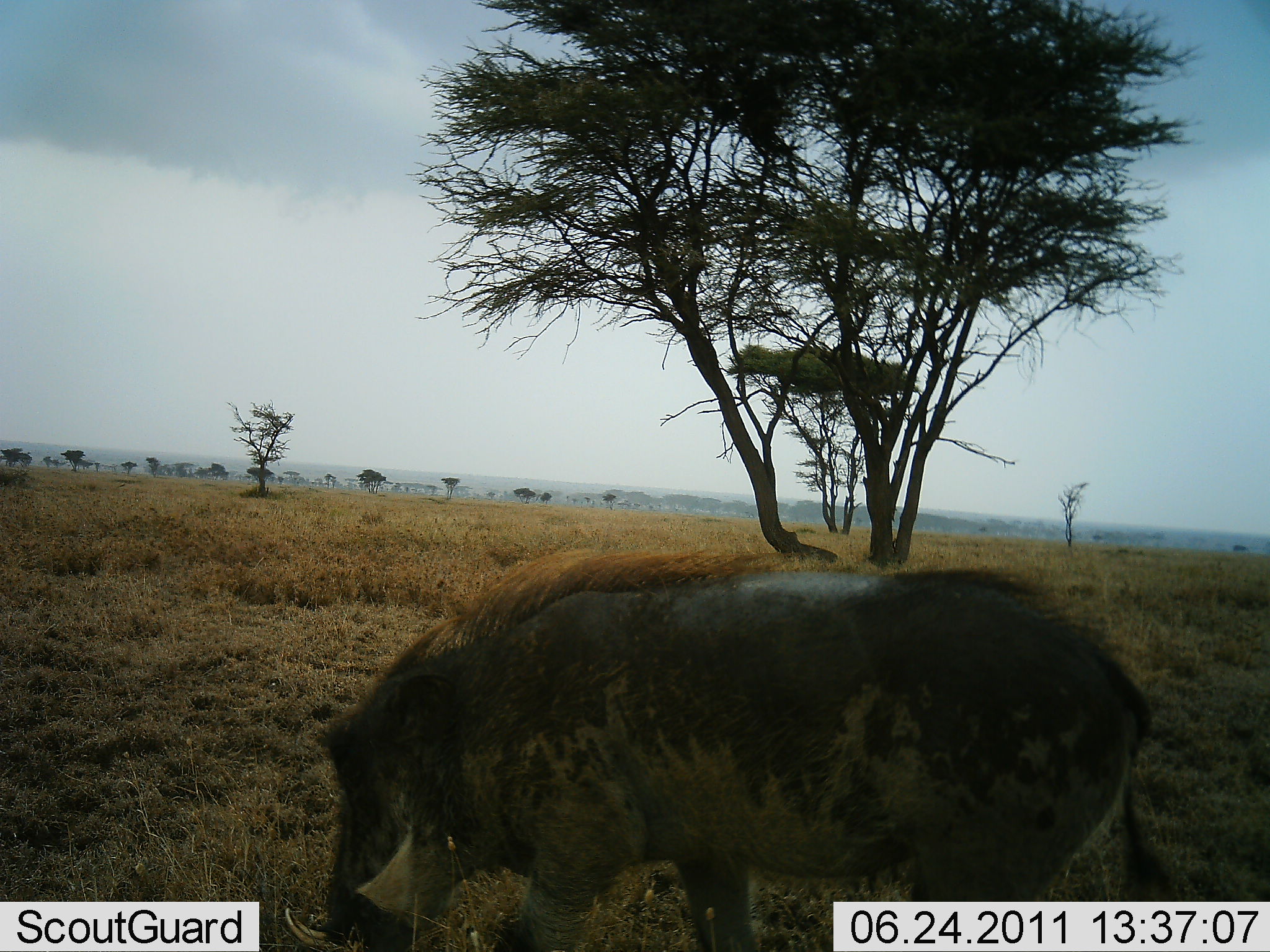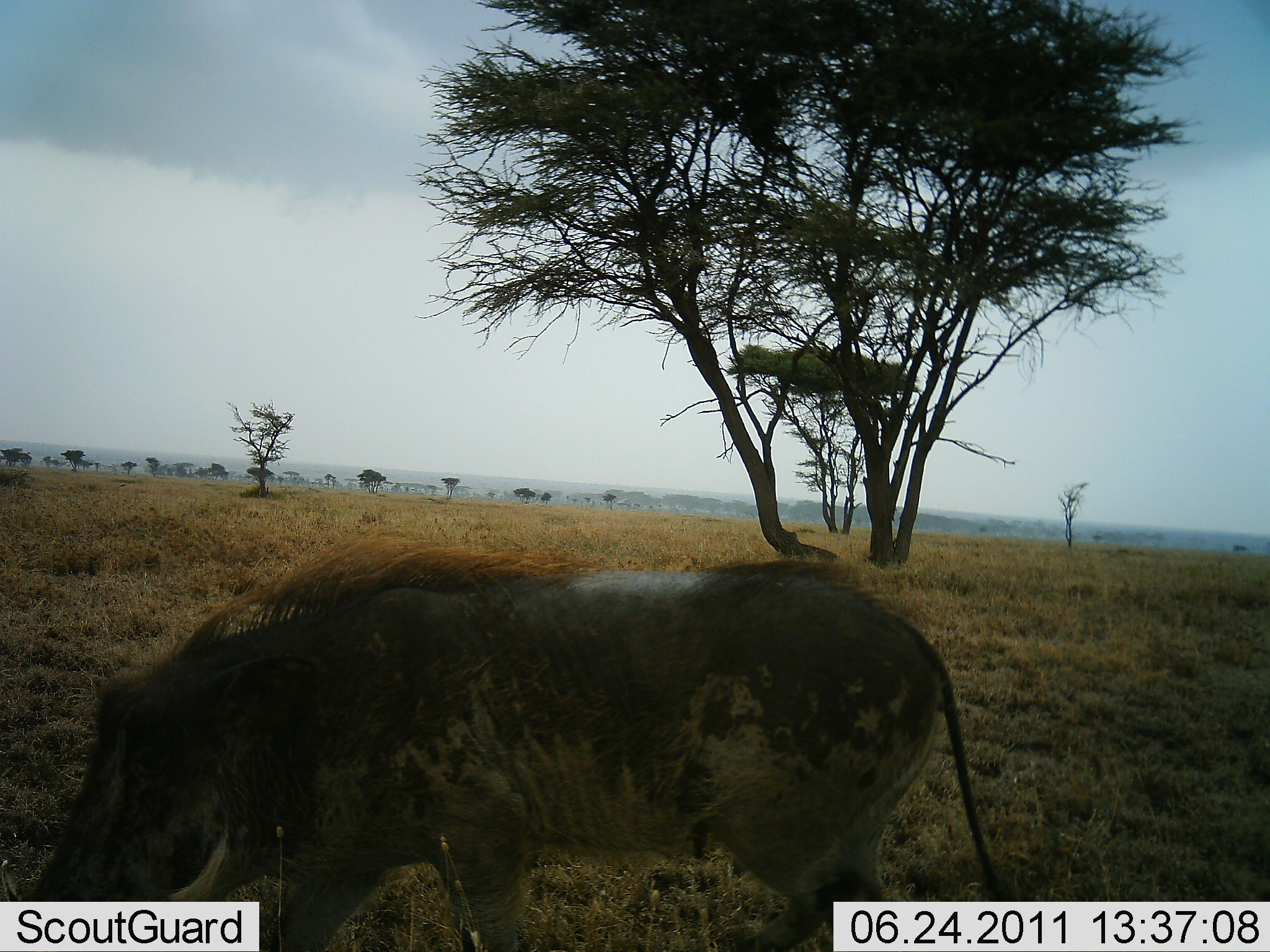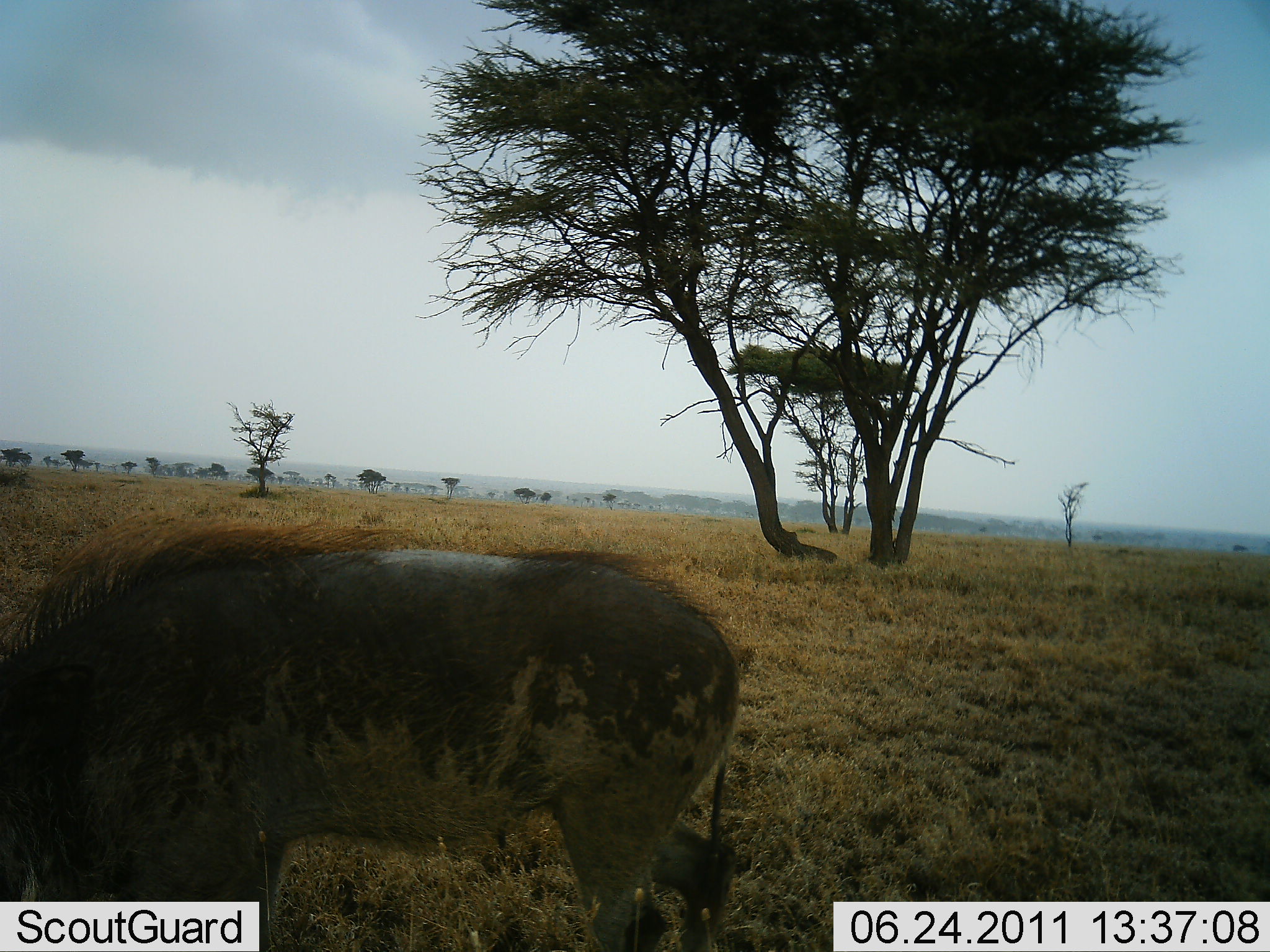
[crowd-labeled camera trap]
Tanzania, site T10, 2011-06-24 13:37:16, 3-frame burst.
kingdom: Animalia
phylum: Chordata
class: Mammalia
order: Artiodactyla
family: Suidae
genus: Phacochoerus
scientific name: Phacochoerus africanus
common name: warthog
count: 1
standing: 9%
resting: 0%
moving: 73%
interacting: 0%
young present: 0%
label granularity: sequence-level